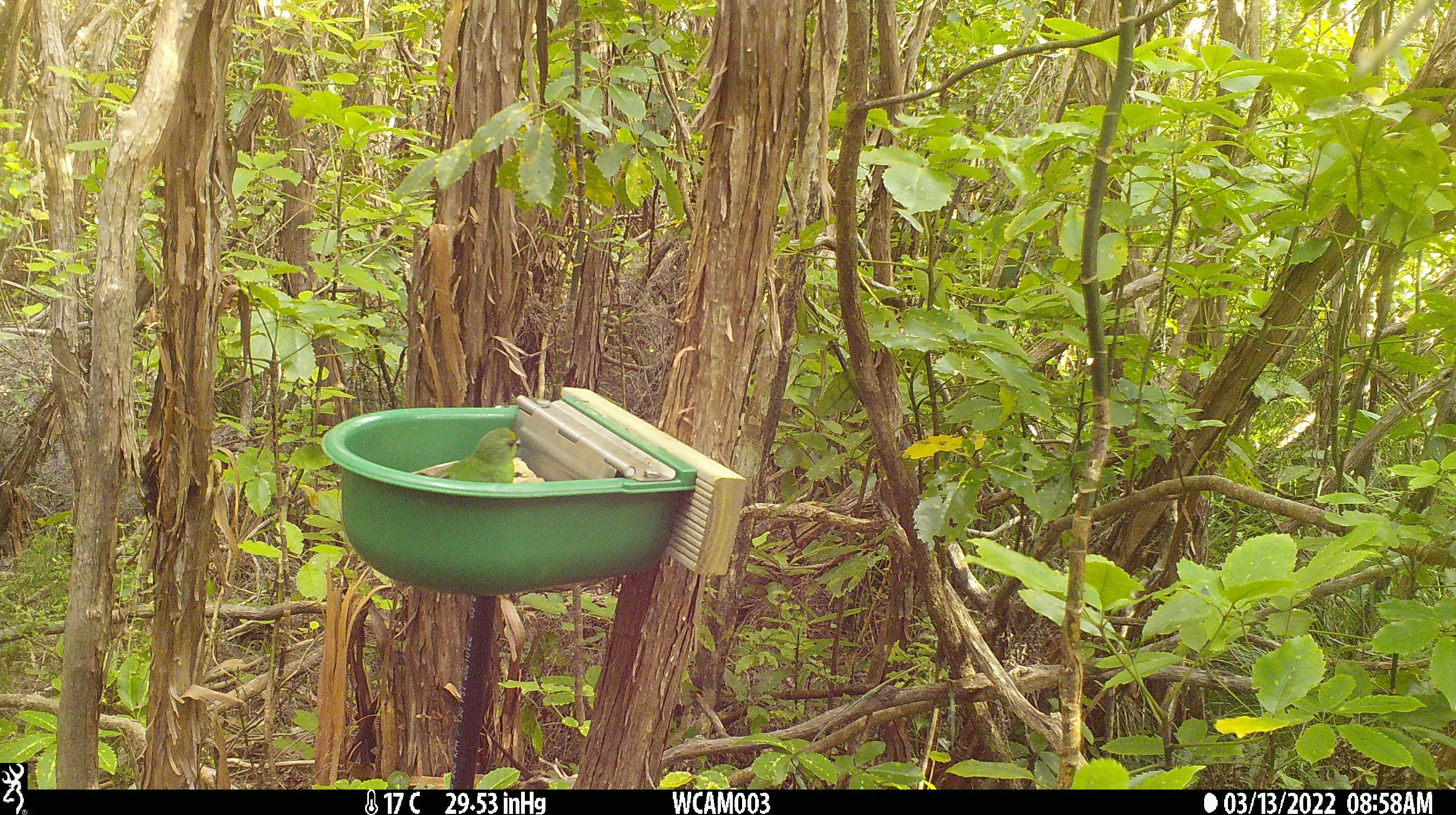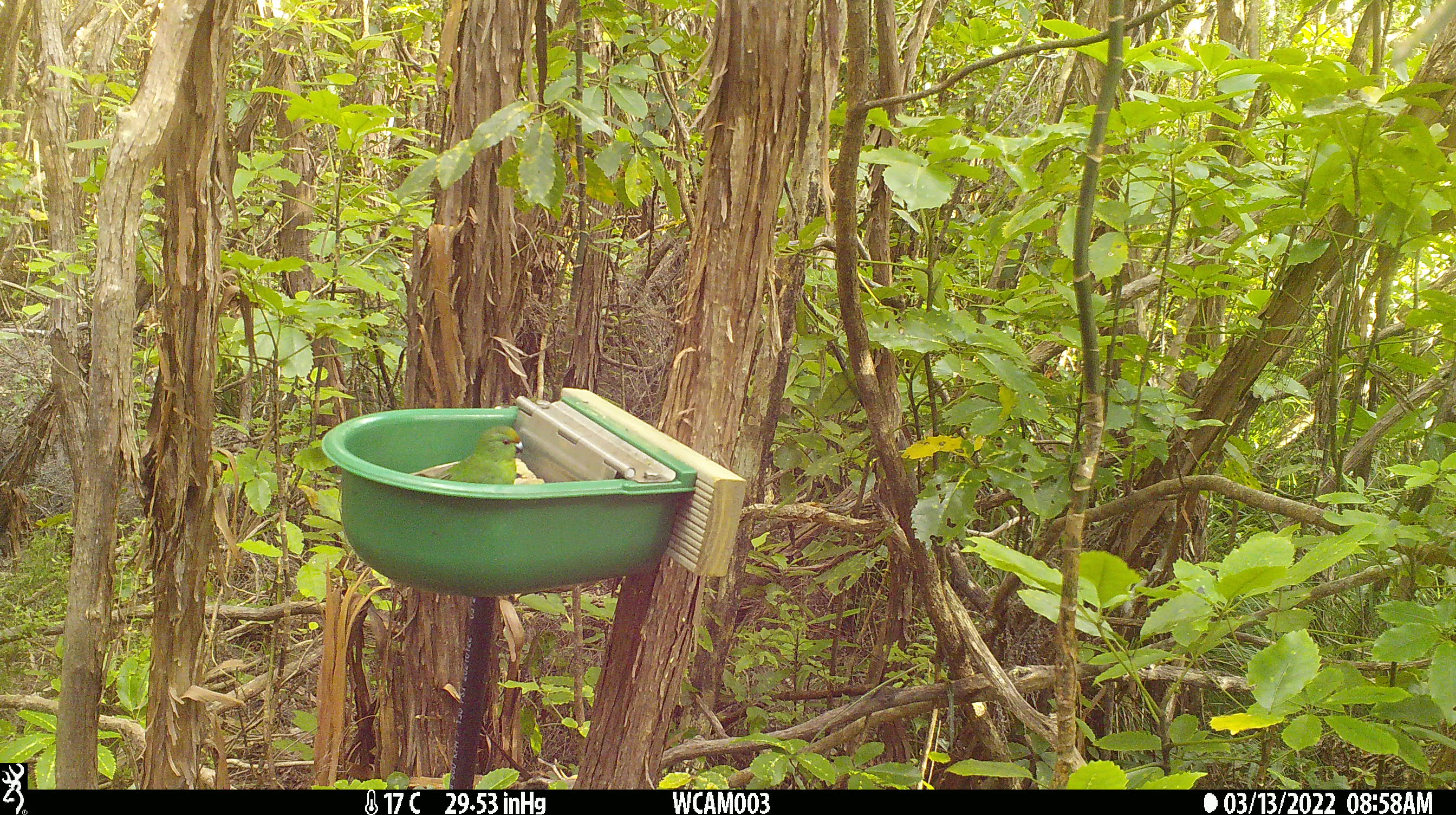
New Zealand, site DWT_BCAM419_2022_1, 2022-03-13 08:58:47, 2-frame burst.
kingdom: Animalia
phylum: Chordata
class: Aves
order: Psittaciformes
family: Psittaculidae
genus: Cyanoramphus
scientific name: Cyanoramphus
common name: parakeet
Parakeet (Cyanoramphus).